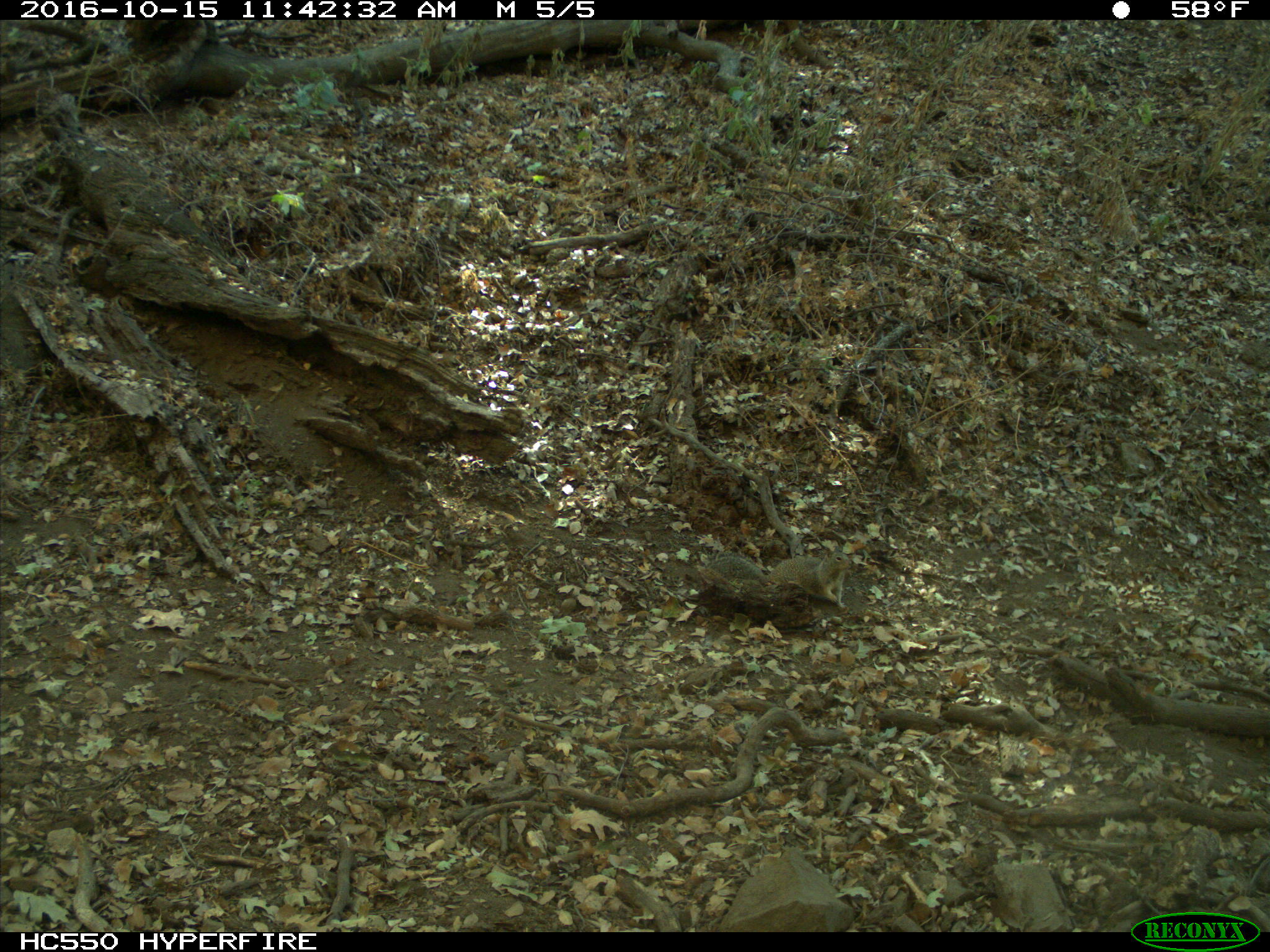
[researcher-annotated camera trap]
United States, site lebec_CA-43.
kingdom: Animalia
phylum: Chordata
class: Mammalia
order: Rodentia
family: Sciuridae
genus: Otospermophilus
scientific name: Otospermophilus beecheyi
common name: california ground squirrel